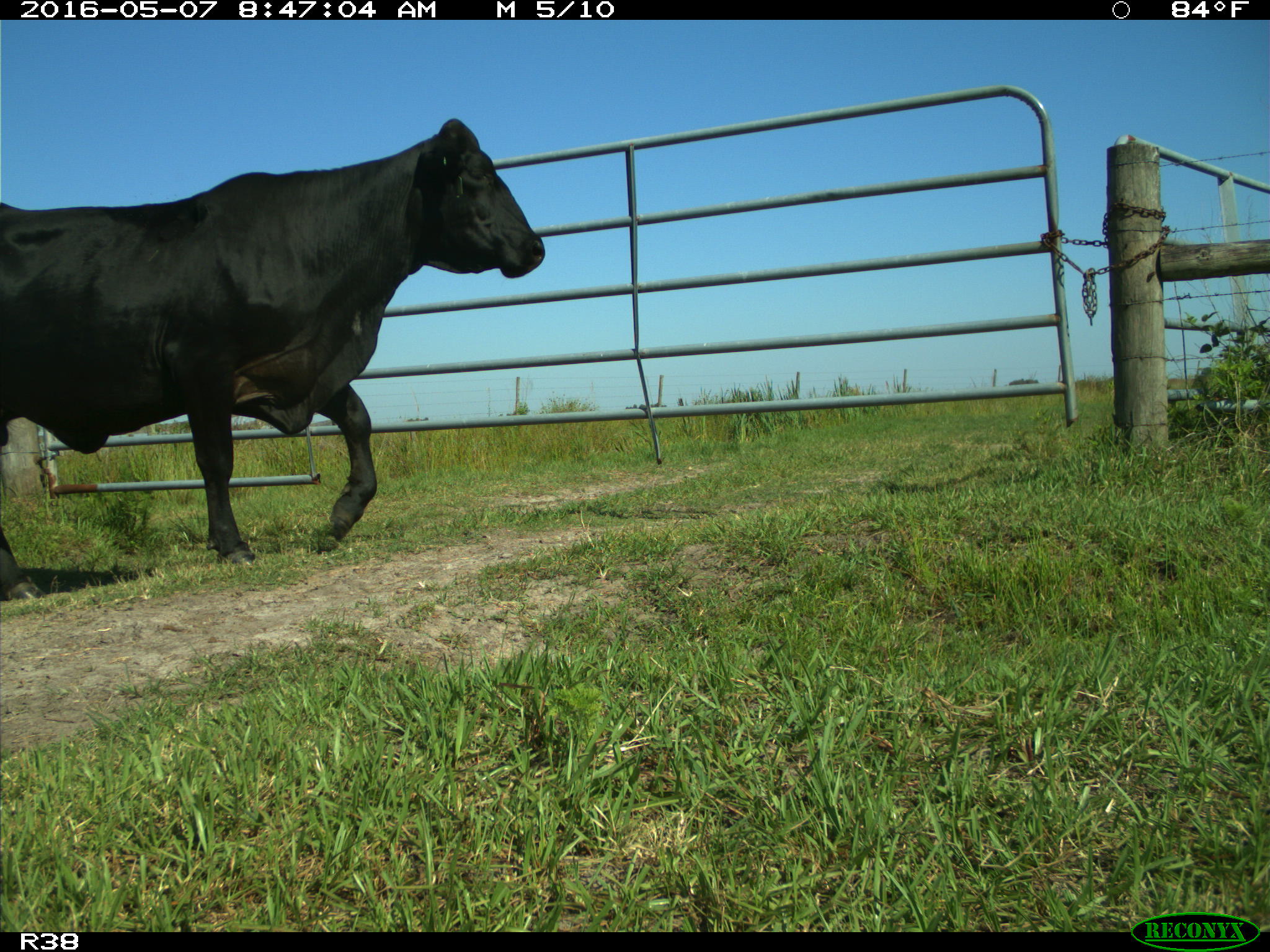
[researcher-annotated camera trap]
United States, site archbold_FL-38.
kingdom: Animalia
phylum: Chordata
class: Mammalia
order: Artiodactyla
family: Bovidae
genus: Bos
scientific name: Bos taurus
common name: domestic cow